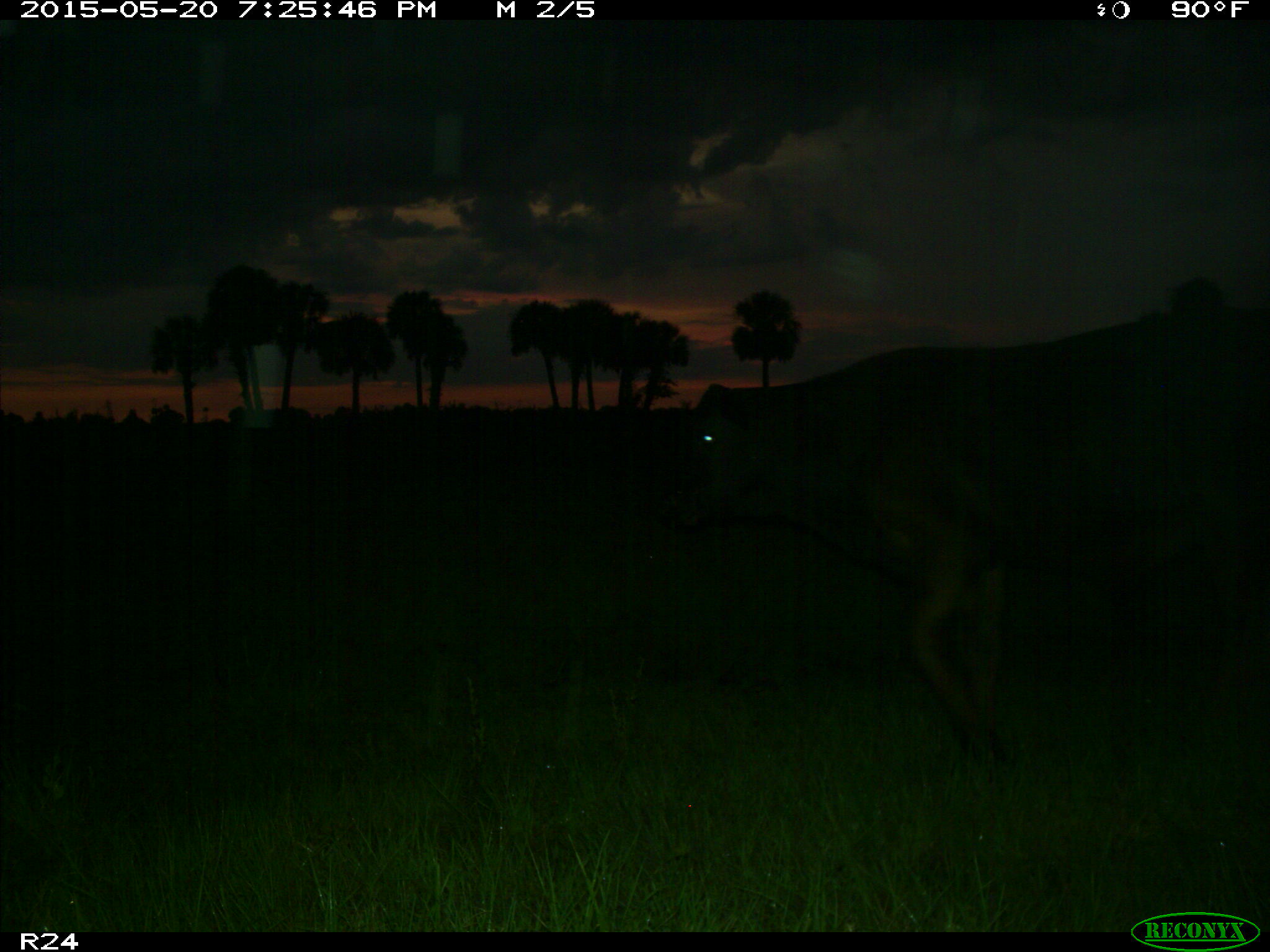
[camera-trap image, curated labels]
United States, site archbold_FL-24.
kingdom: Animalia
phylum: Chordata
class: Mammalia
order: Artiodactyla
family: Bovidae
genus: Bos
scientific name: Bos taurus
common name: domestic cow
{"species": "Bos taurus (domestic cow)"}